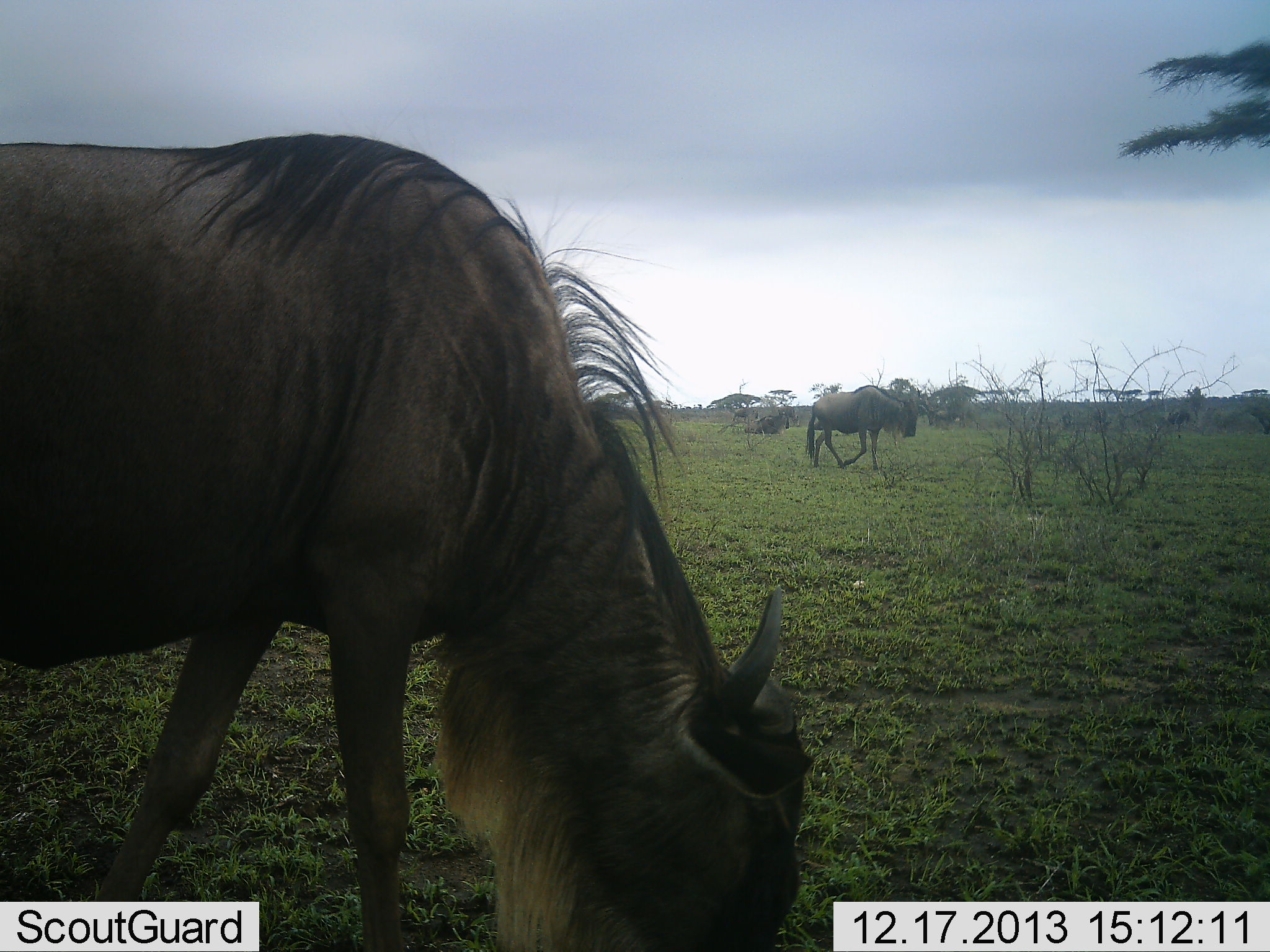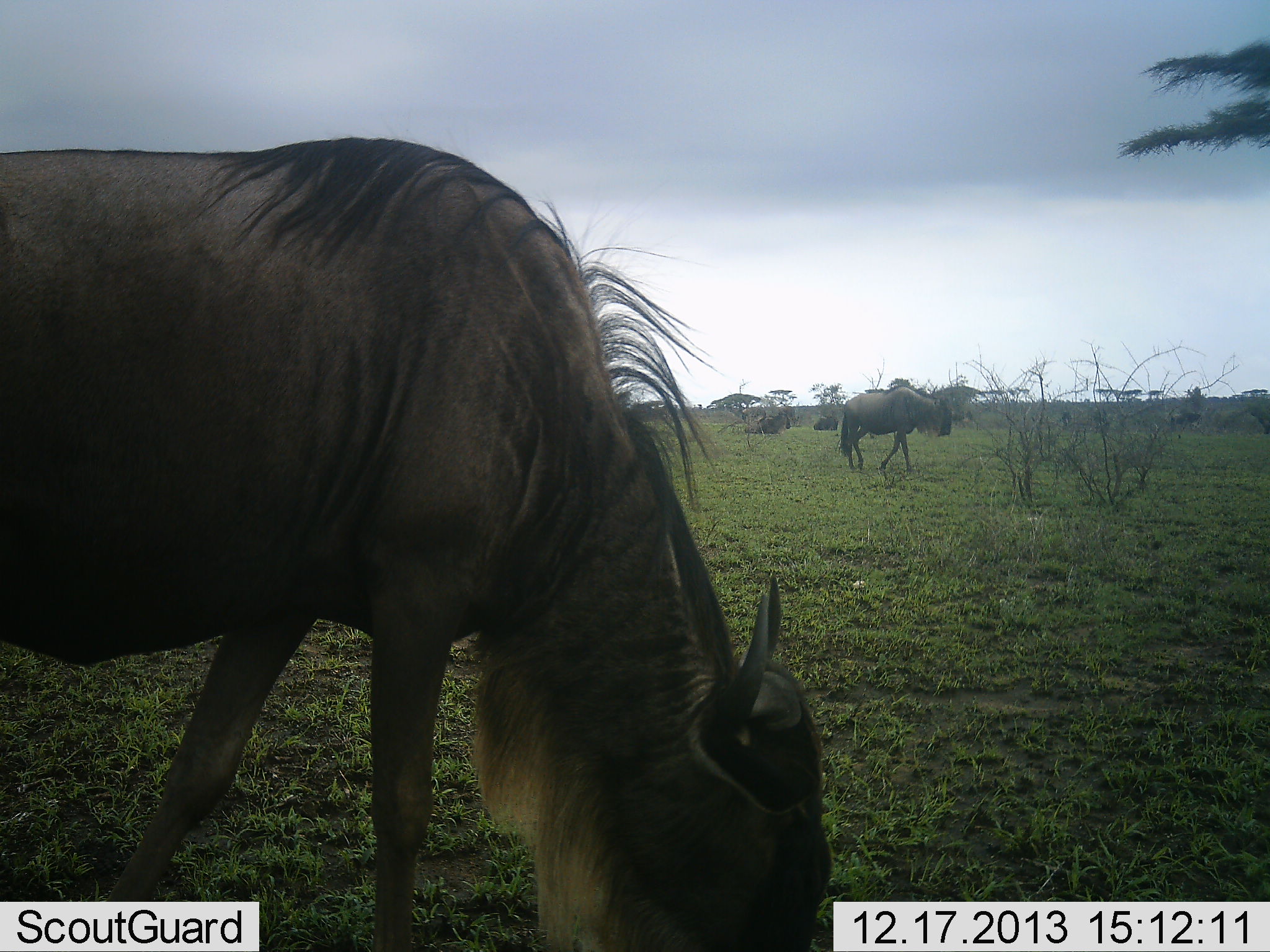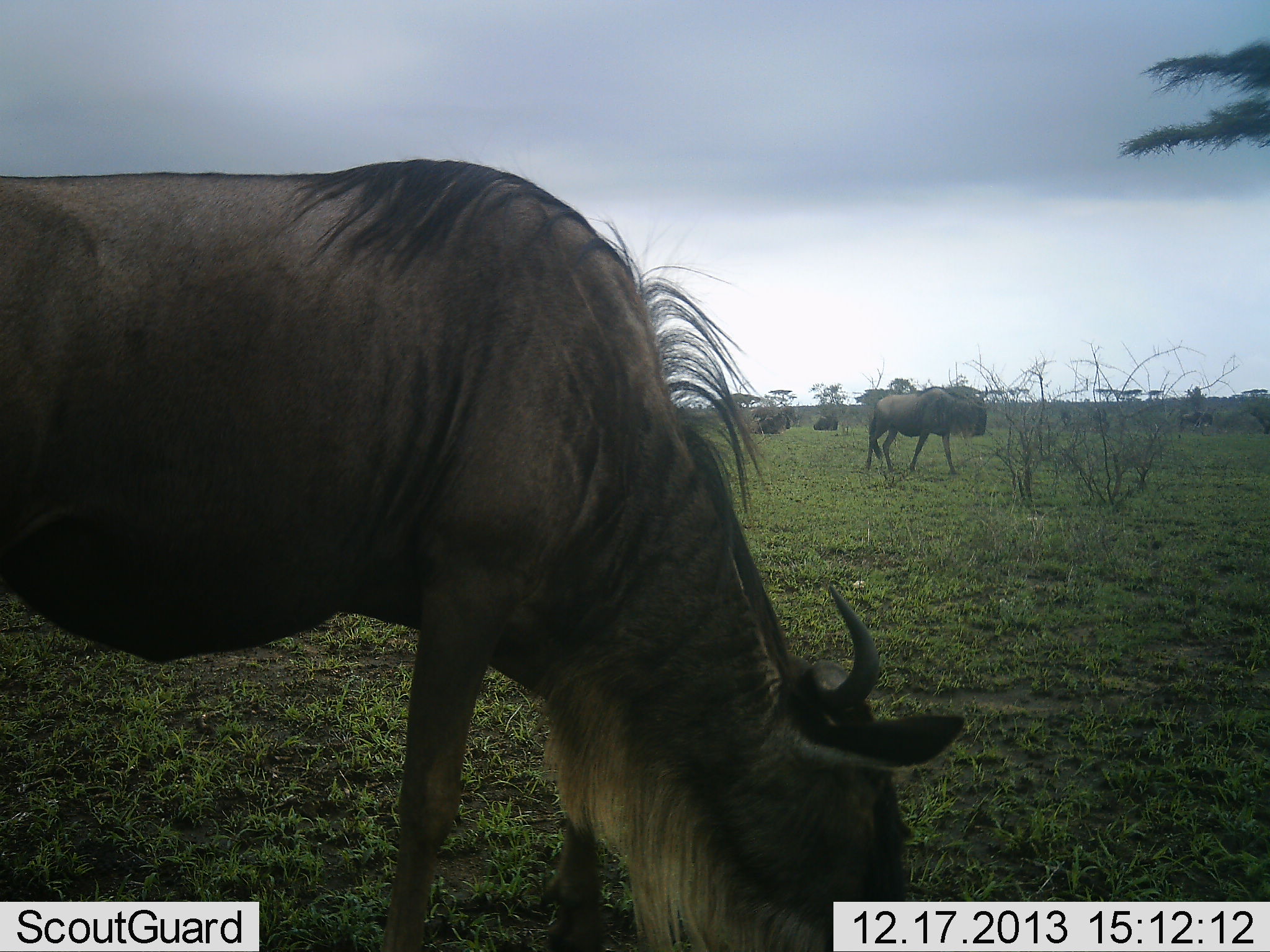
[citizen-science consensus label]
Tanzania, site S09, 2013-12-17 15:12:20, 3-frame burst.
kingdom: Animalia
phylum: Chordata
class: Mammalia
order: Artiodactyla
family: Bovidae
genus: Connochaetes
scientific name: Connochaetes taurinus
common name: blue wildebeest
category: wildebeest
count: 3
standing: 30%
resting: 5%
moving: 75%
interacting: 0%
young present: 0%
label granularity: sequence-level